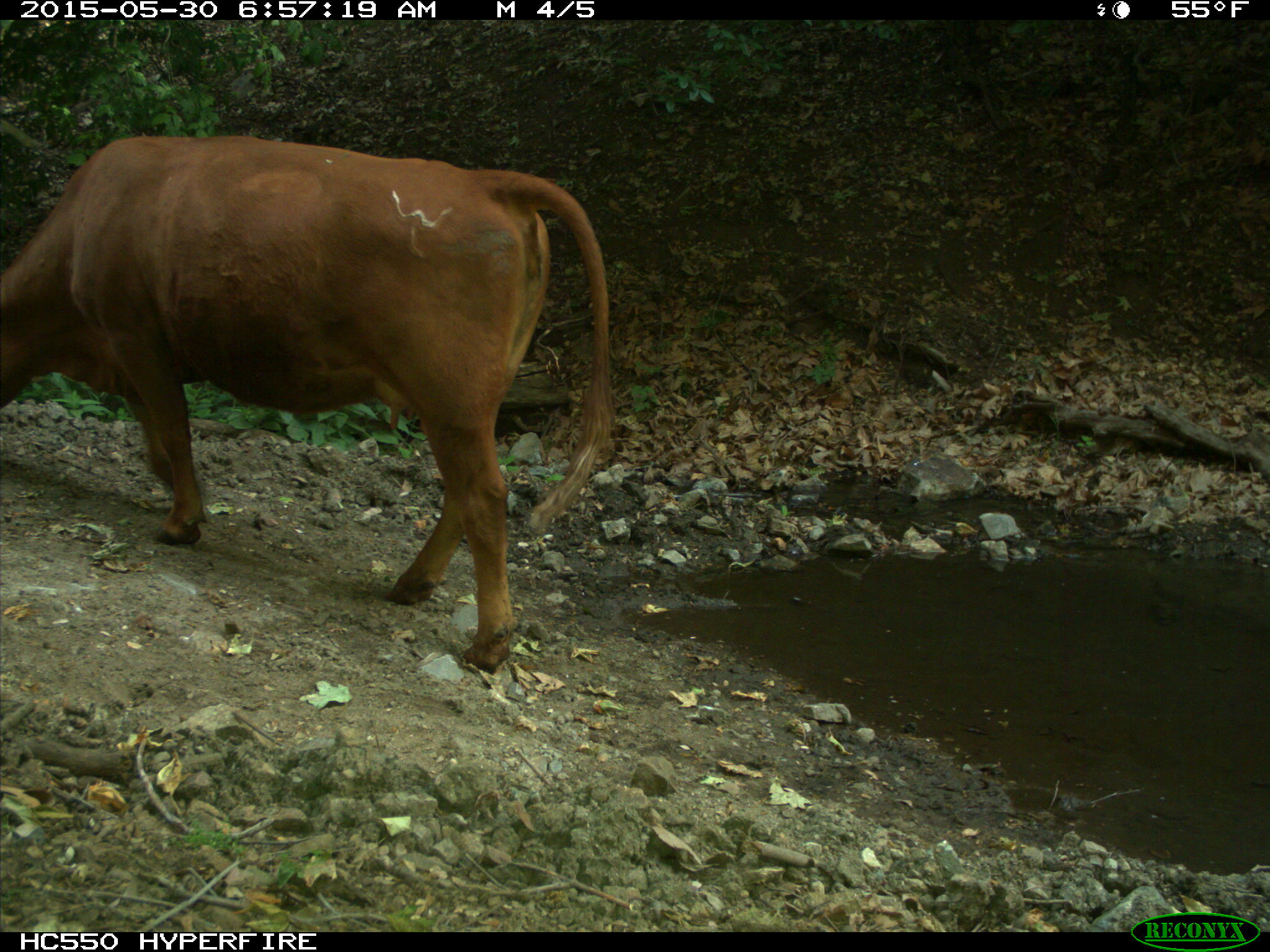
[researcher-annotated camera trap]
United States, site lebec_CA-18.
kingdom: Animalia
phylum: Chordata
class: Mammalia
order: Artiodactyla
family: Bovidae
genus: Bos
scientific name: Bos taurus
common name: domestic cow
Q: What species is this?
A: Bos taurus (domestic cow).